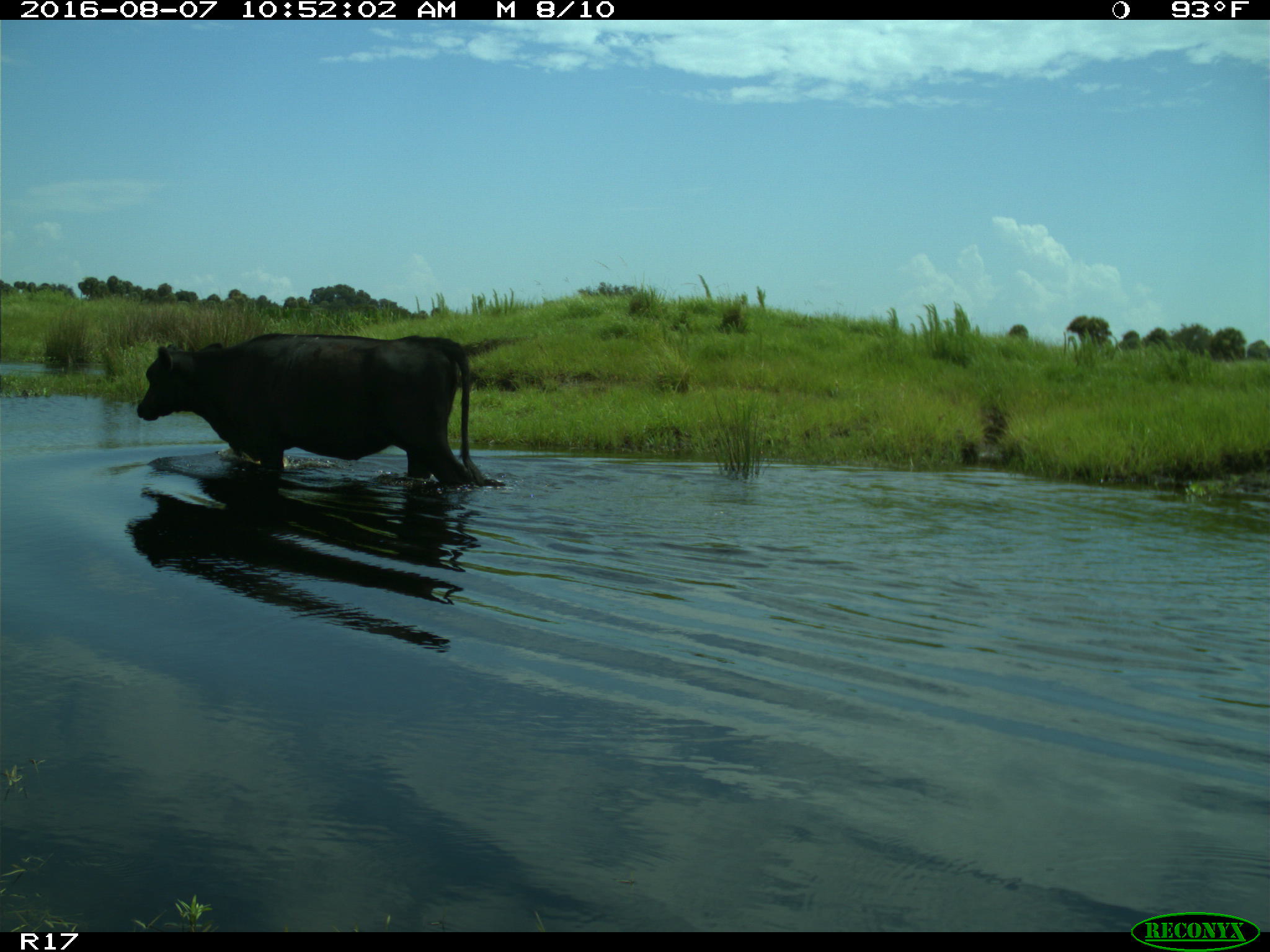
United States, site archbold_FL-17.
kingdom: Animalia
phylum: Chordata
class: Mammalia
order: Artiodactyla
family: Bovidae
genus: Bos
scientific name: Bos taurus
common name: domestic cow